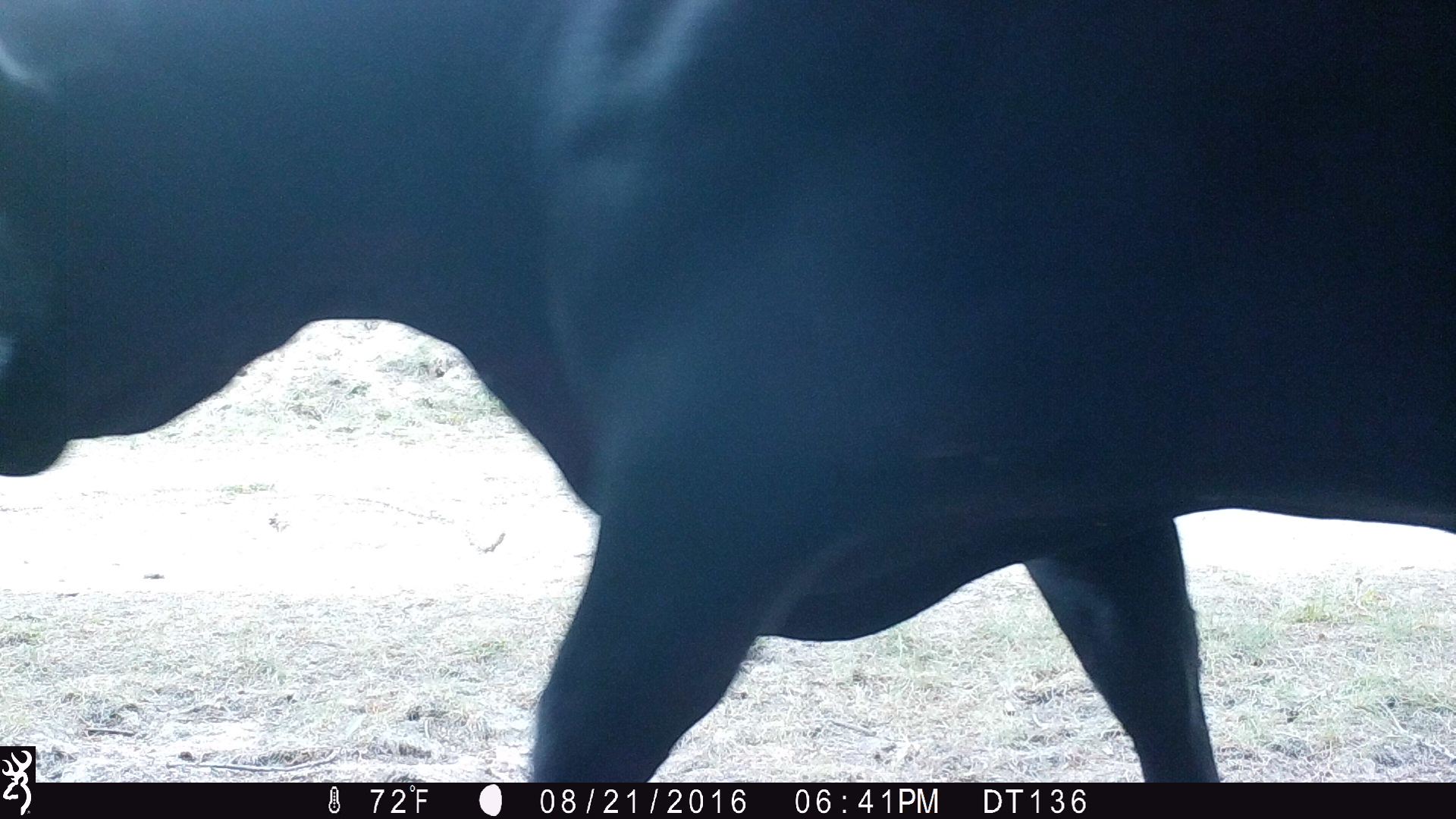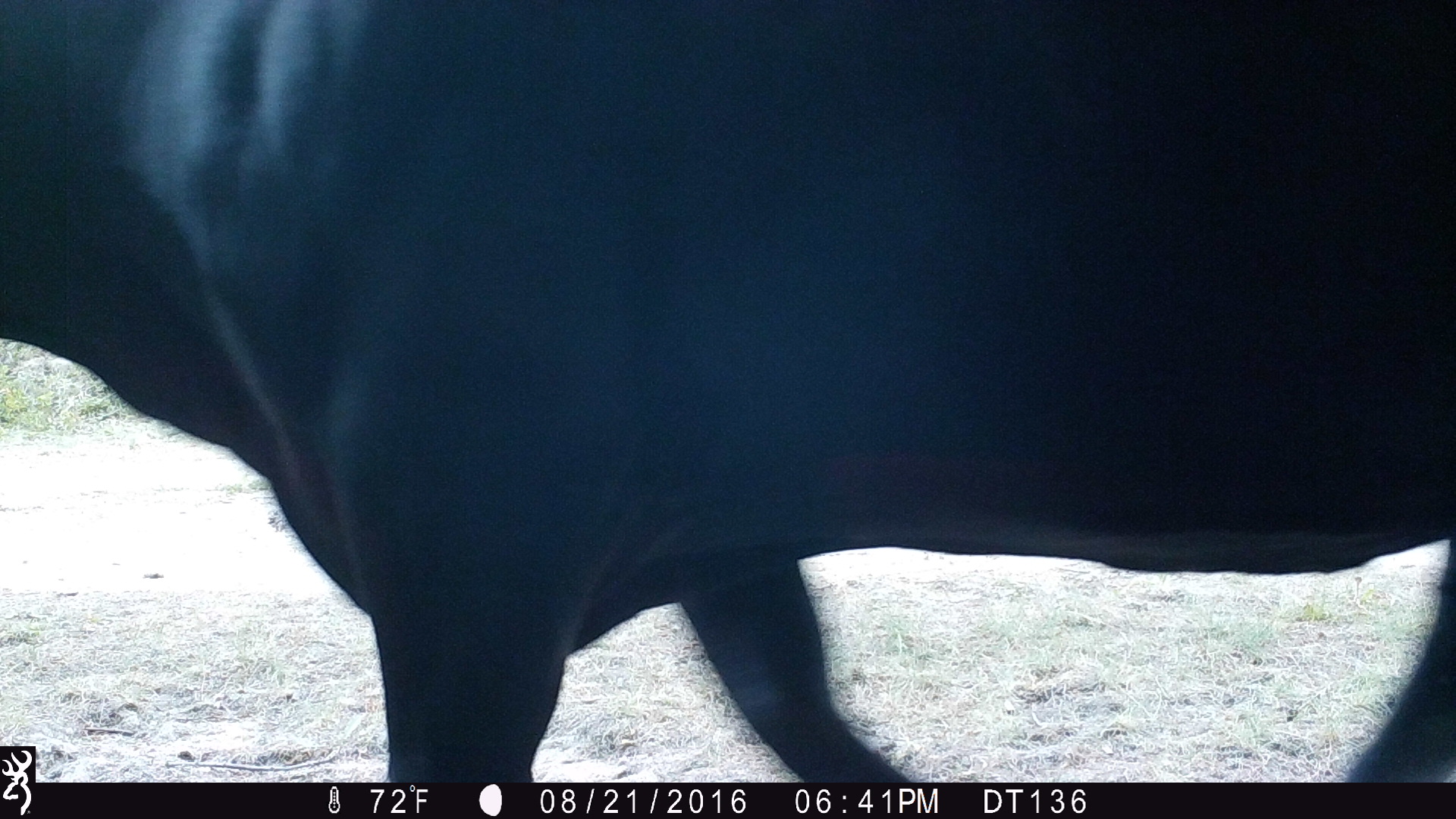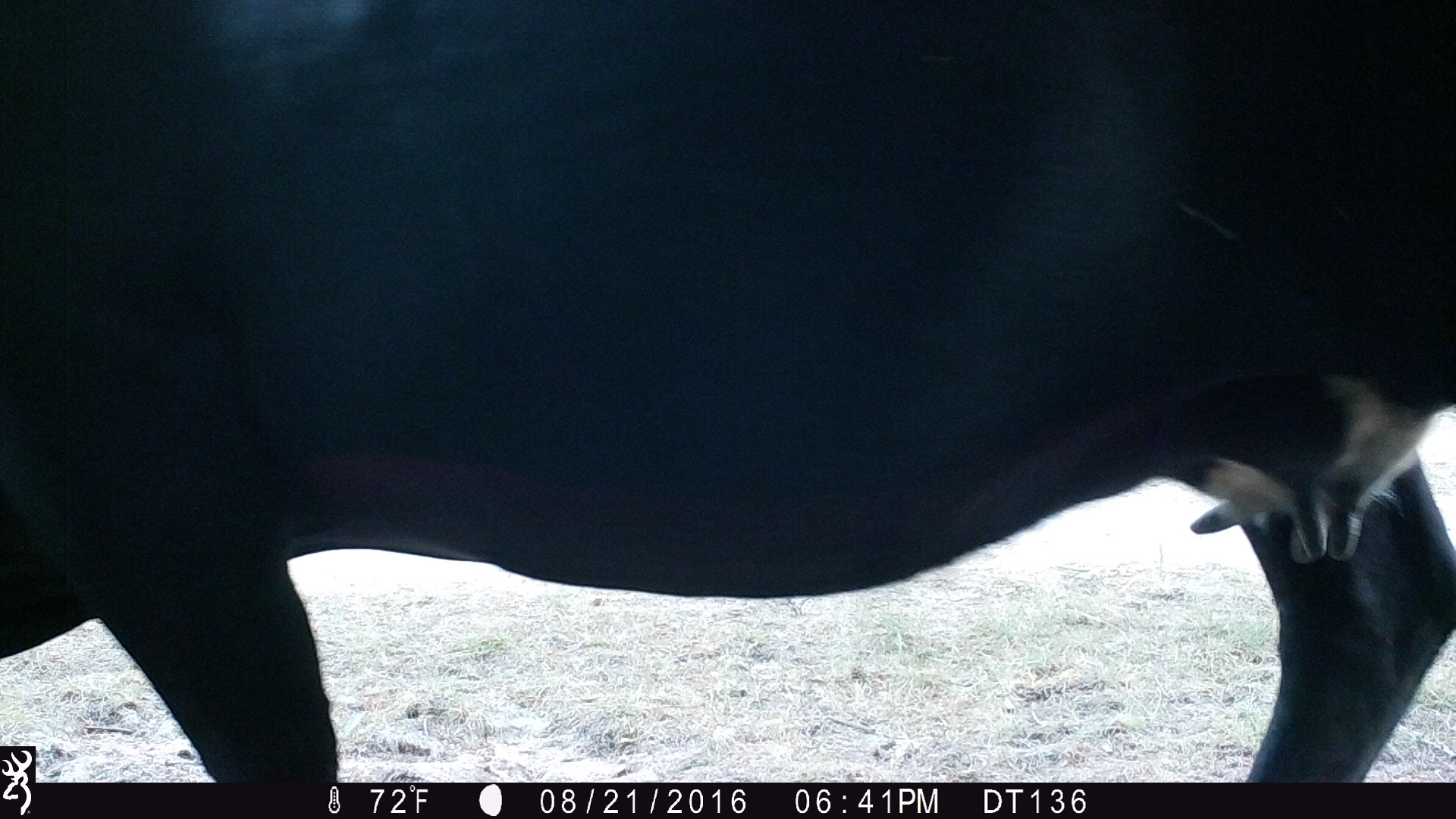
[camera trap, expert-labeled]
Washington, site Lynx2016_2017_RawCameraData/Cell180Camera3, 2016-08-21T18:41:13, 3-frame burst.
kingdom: Animalia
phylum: Chordata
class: Mammalia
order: Artiodactyla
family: Bovidae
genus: Bos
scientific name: Bos taurus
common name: domestic cattle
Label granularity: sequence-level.